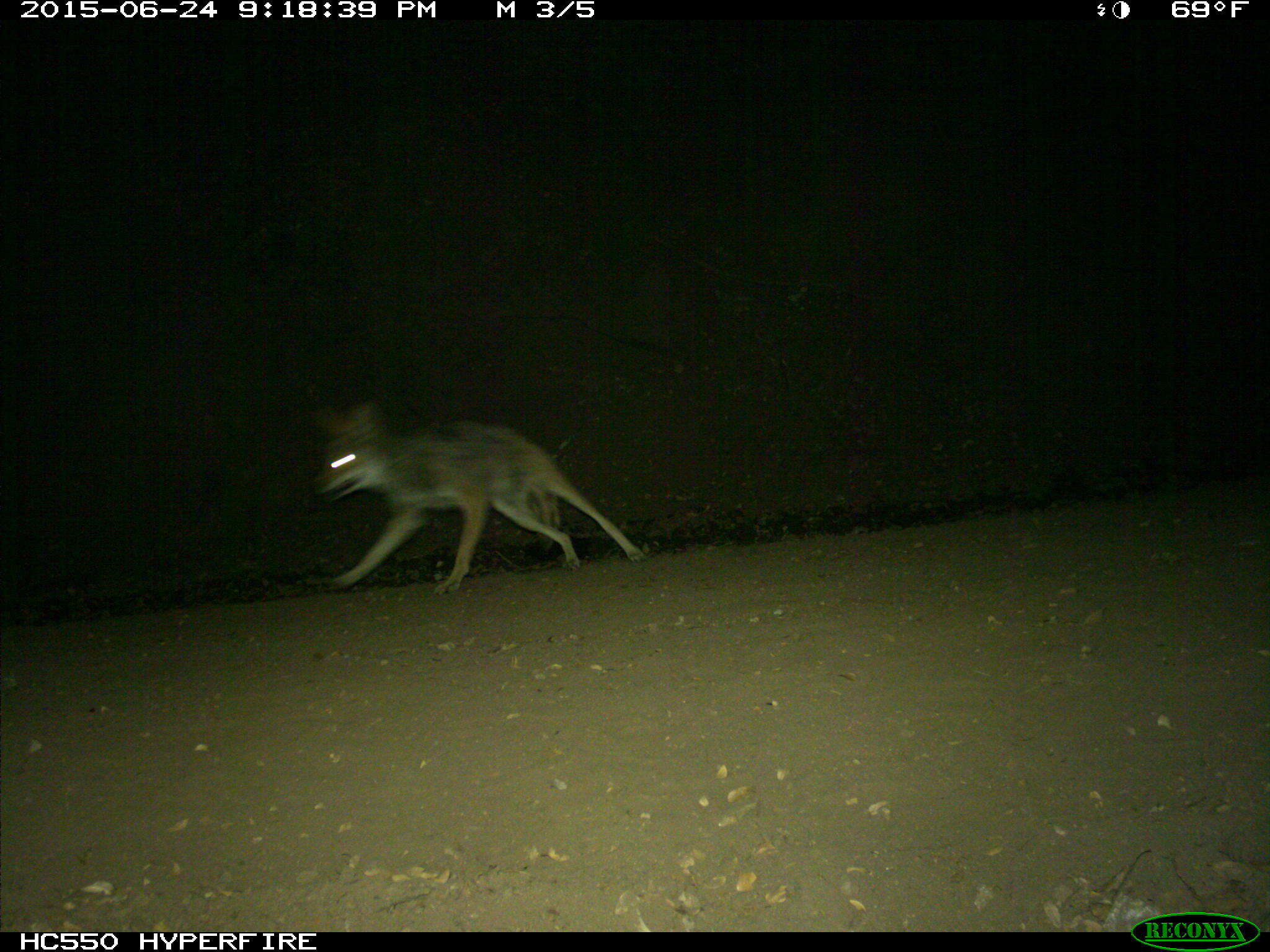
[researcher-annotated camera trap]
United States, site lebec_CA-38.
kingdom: Animalia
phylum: Chordata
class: Mammalia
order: Carnivora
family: Canidae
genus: Canis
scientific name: Canis latrans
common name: coyote